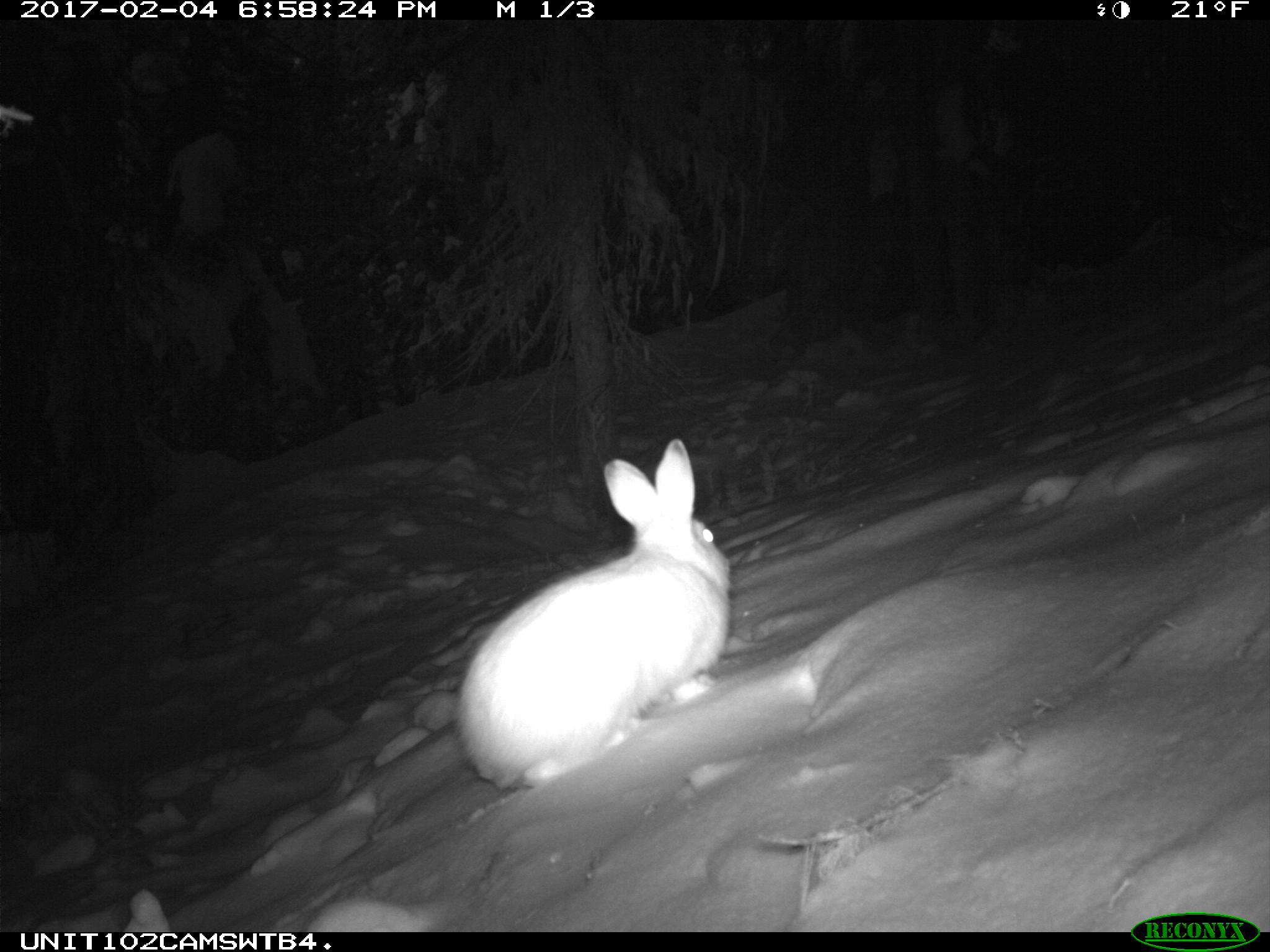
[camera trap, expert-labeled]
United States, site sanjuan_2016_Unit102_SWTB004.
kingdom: Animalia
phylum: Chordata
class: Mammalia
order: Lagomorpha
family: Leporidae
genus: Lepus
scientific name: Lepus americanus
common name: snowshoe hare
Lepus americanus (snowshoe hare).